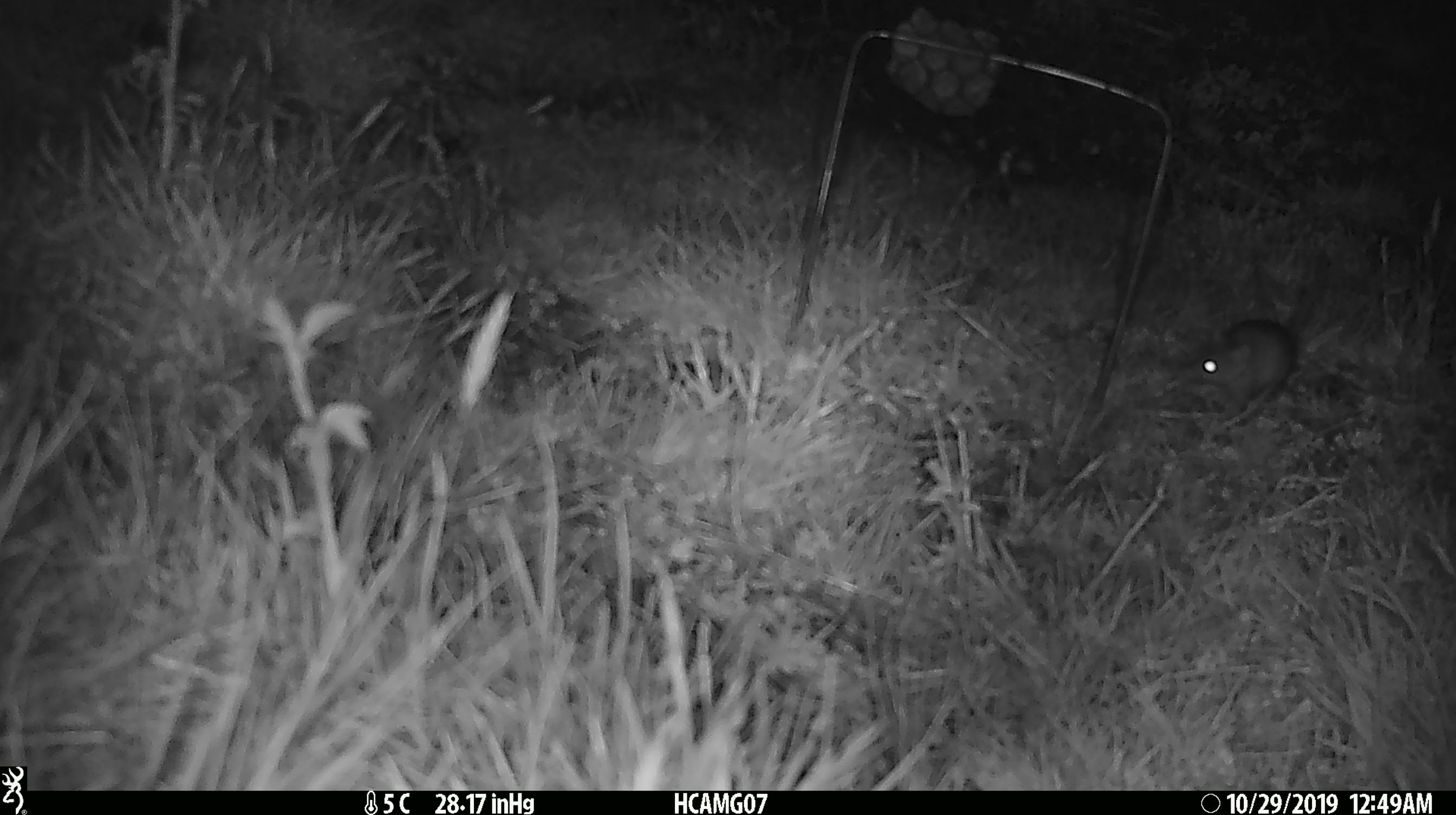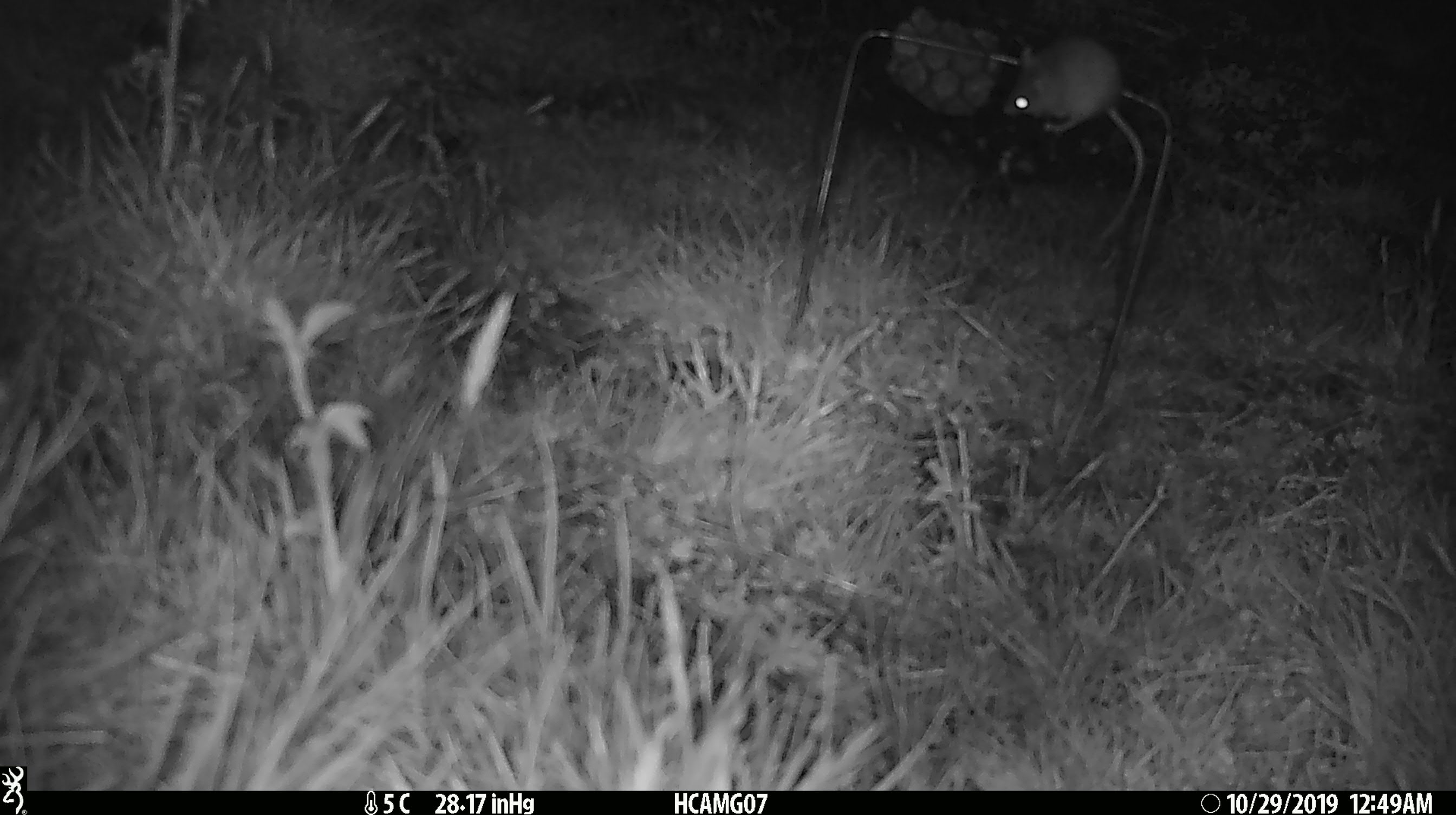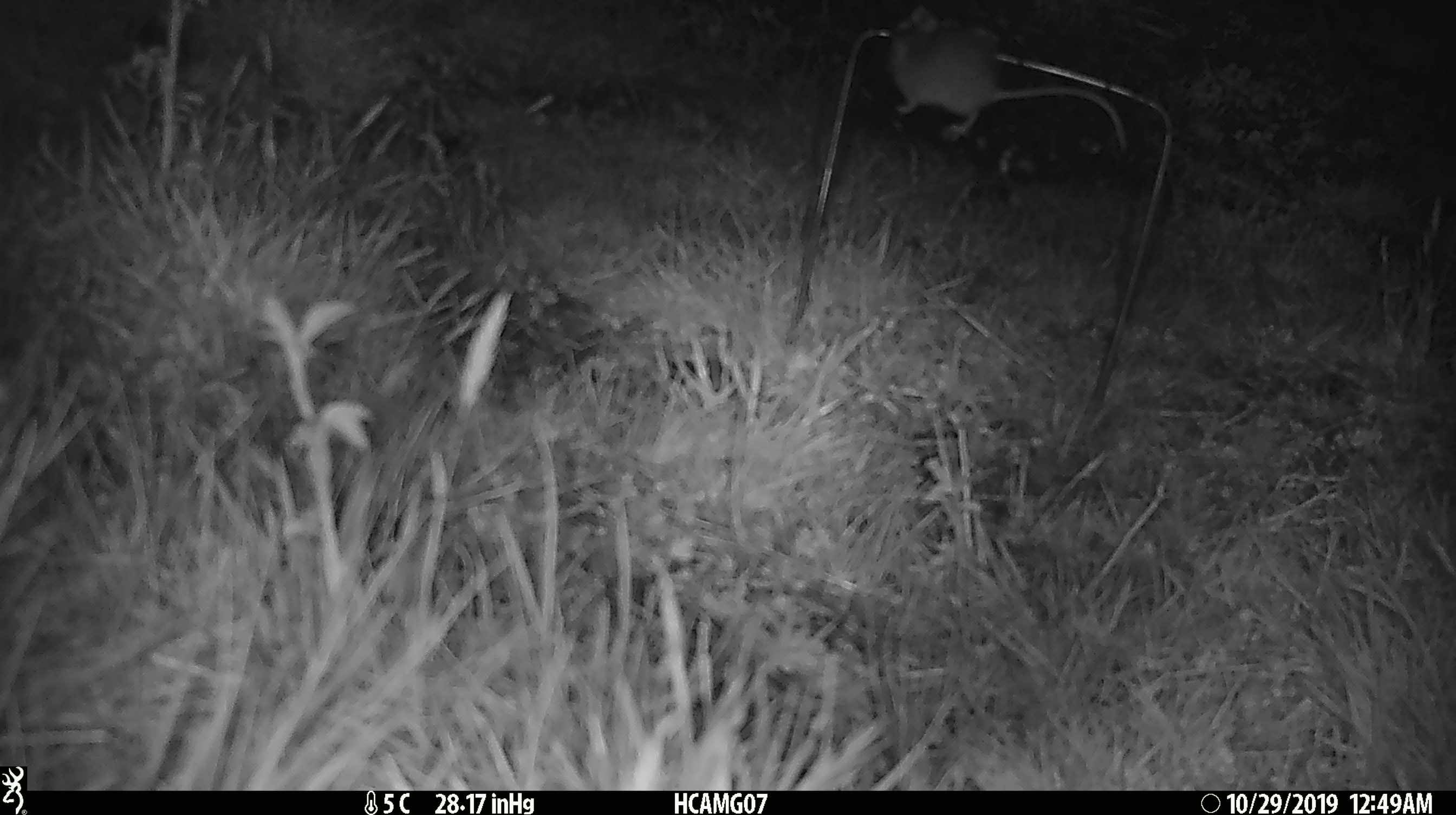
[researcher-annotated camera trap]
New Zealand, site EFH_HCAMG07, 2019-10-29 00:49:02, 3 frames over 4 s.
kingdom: Animalia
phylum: Chordata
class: Mammalia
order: Rodentia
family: Muridae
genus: Mus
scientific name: Mus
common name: mouse